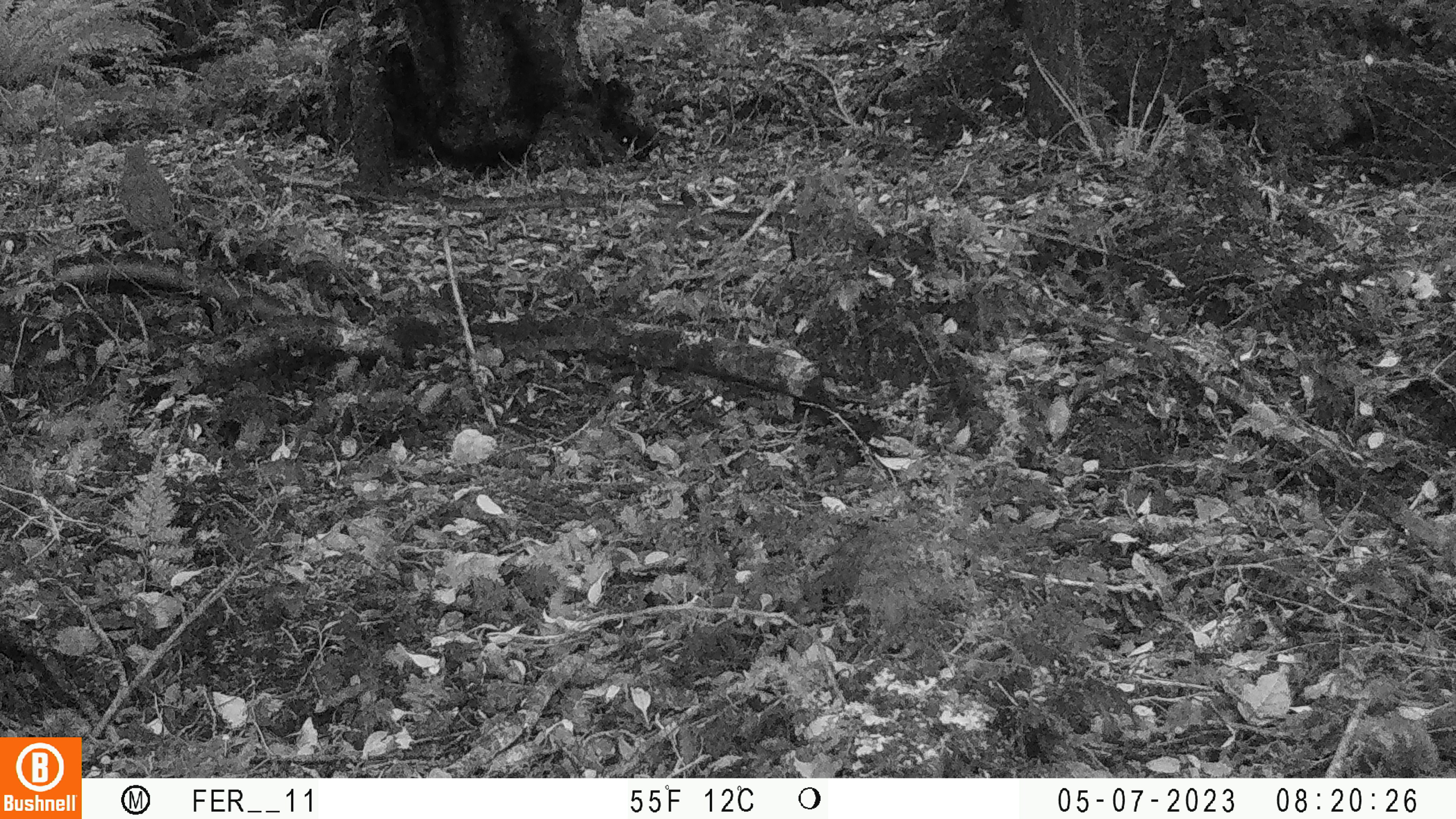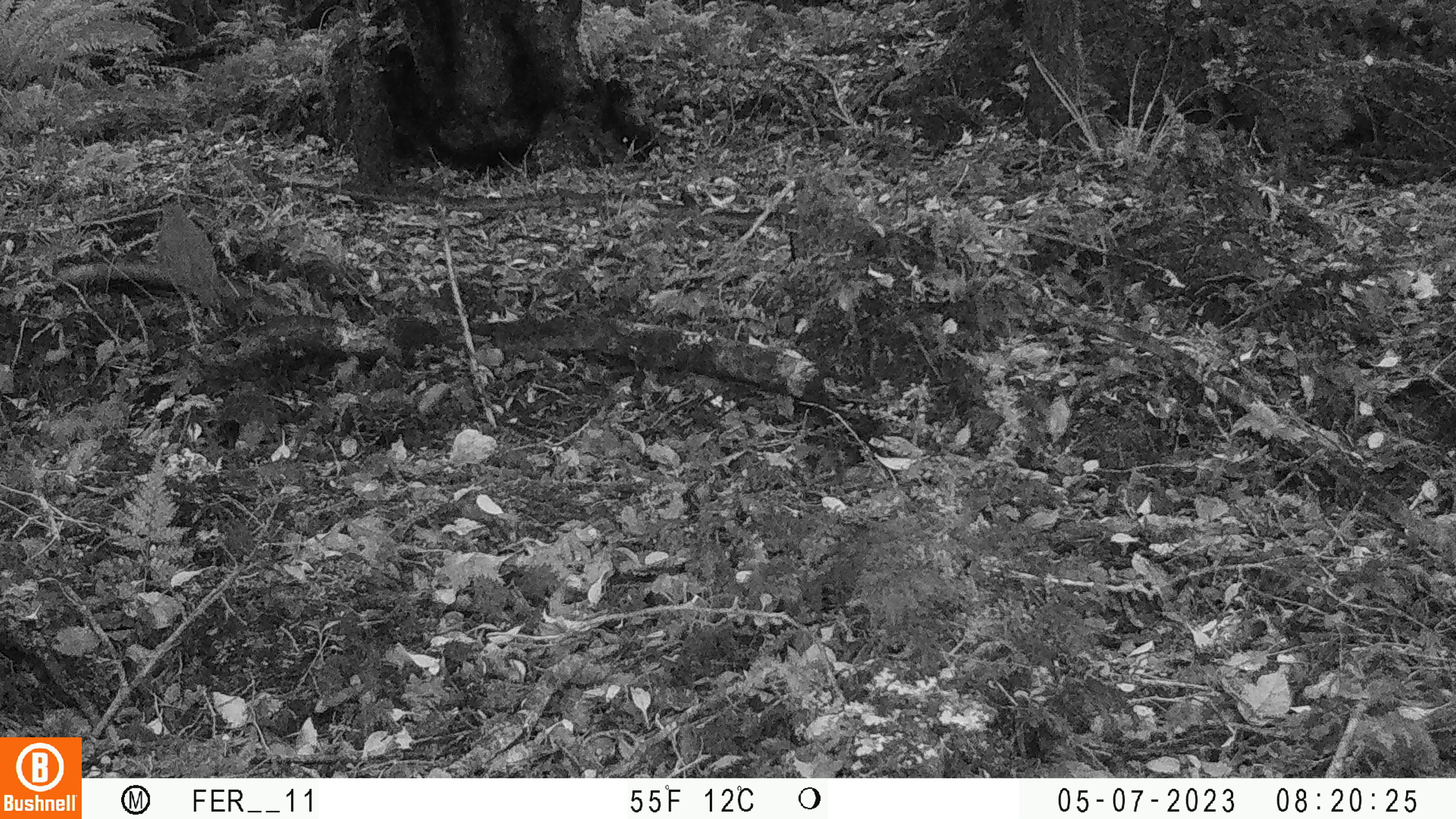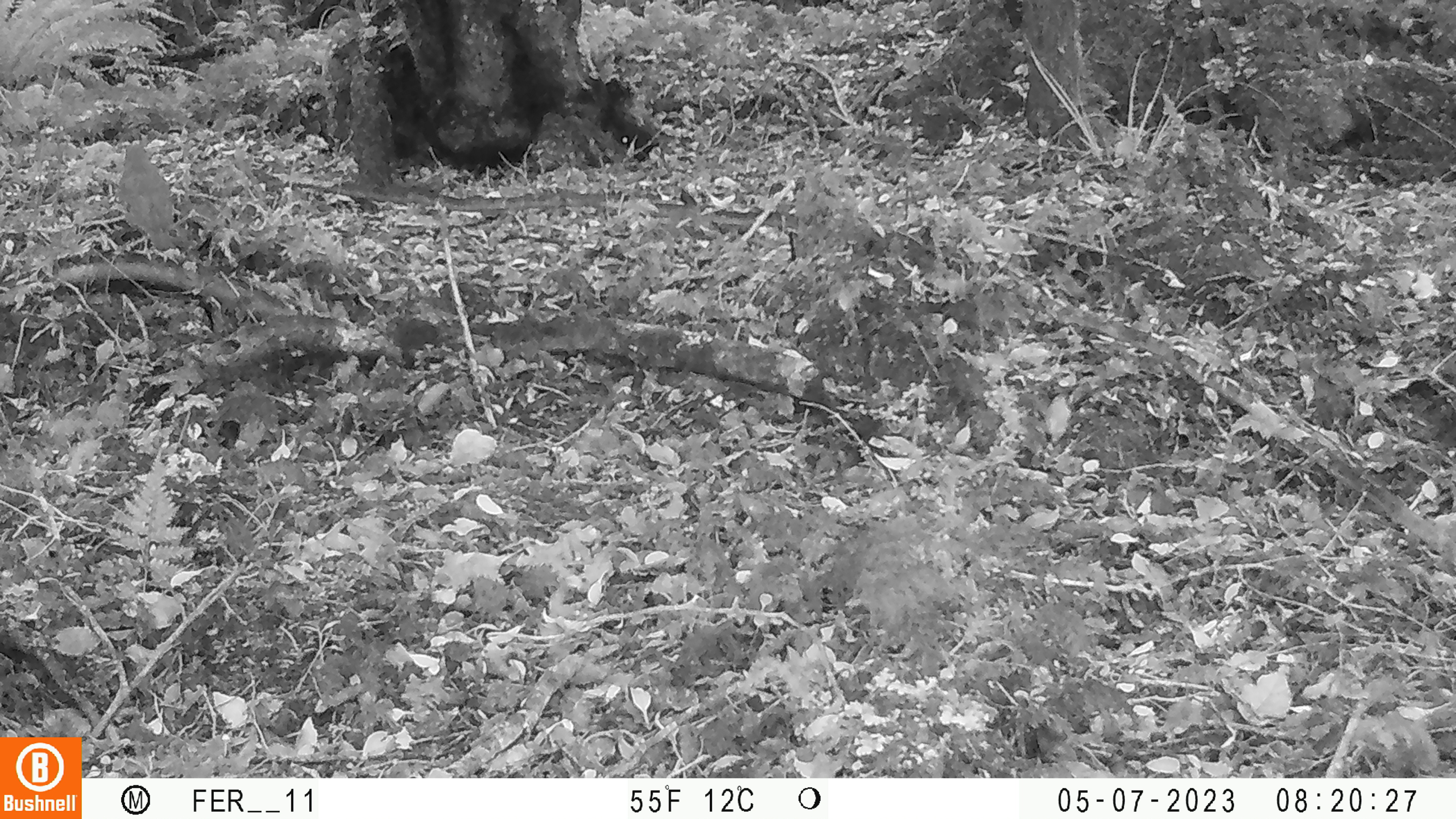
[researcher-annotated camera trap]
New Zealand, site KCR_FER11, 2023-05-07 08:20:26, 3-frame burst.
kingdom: Animalia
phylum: Chordata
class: Aves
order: Passeriformes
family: Turdidae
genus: Turdus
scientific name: Turdus philomelos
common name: song thrush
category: thrush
Thrush (song thrush) (Turdus philomelos).